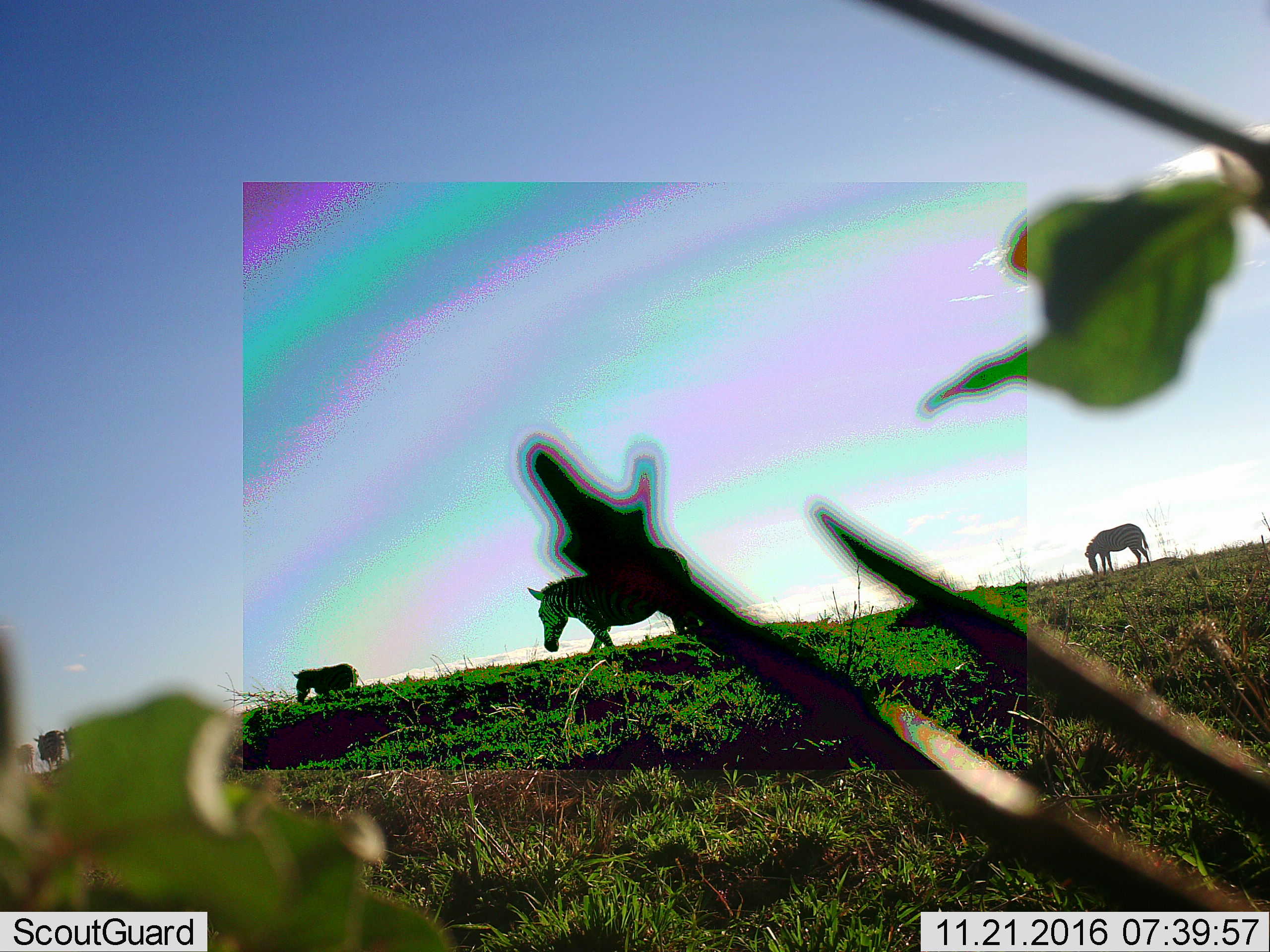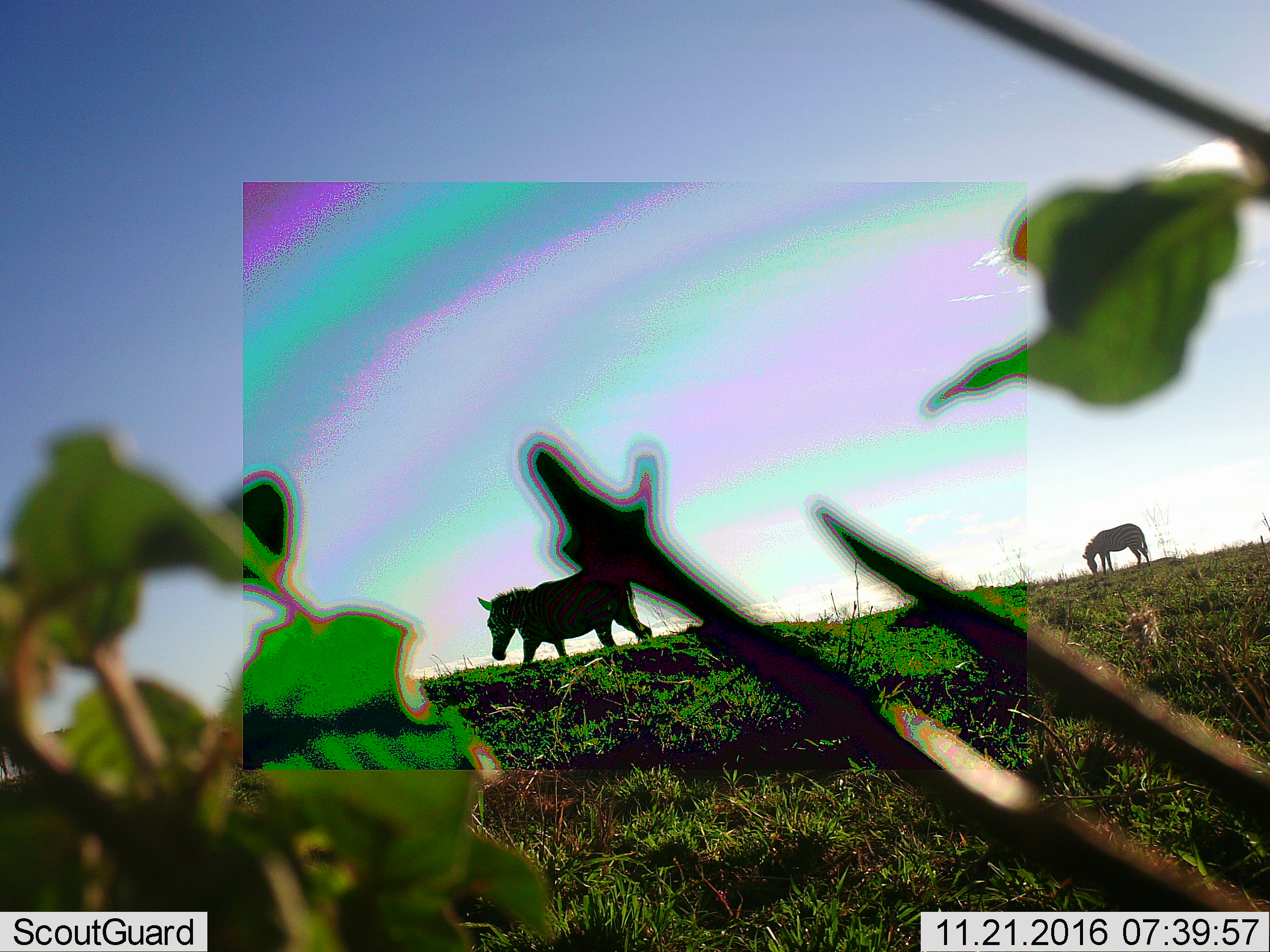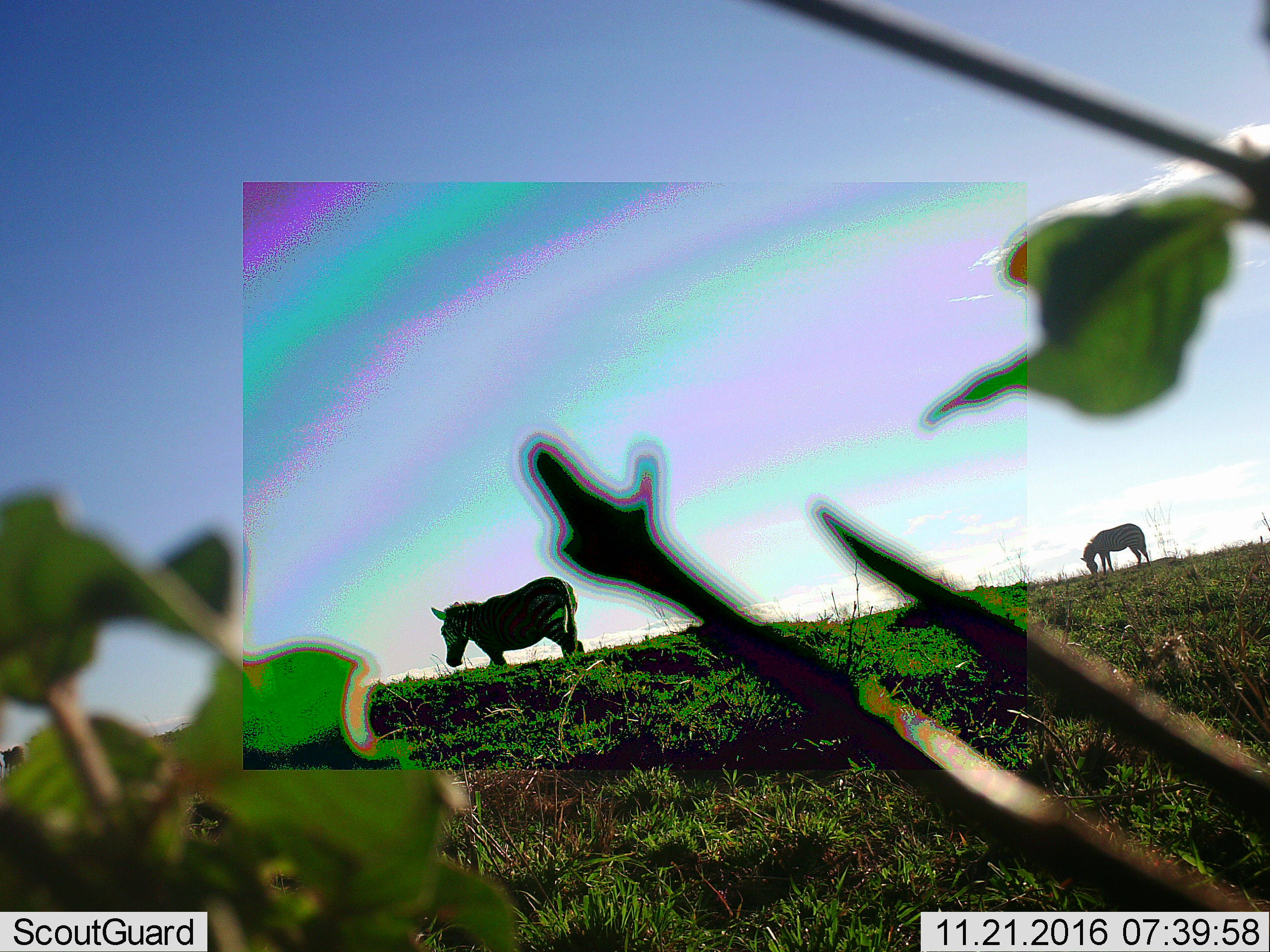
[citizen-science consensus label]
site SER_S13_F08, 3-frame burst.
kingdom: Animalia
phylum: Chordata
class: Mammalia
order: Perissodactyla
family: Equidae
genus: Equus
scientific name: Equus quagga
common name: plains zebra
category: zebraplains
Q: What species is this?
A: Zebraplains (plains zebra) (Equus quagga).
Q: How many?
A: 5.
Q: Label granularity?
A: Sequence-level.